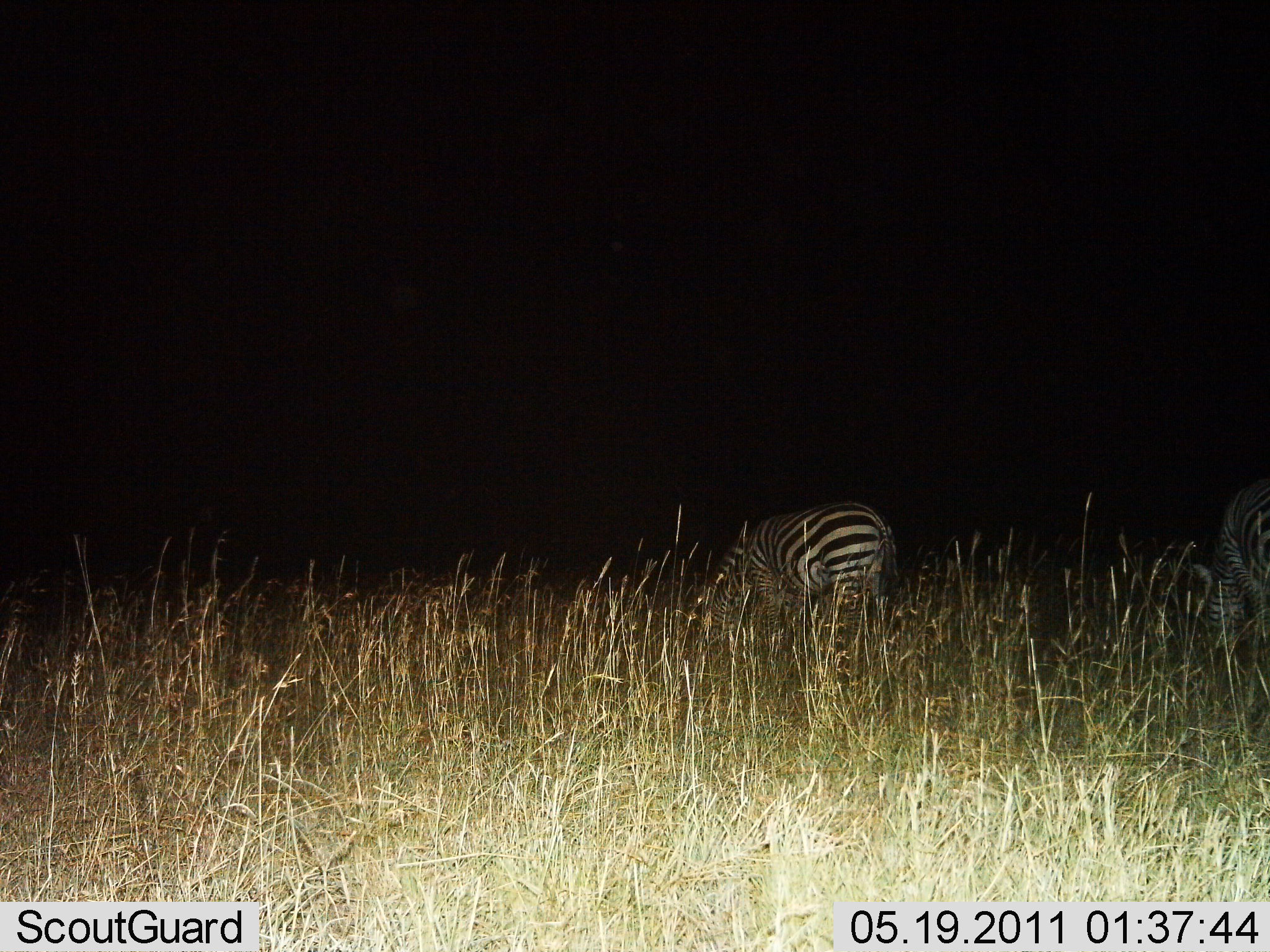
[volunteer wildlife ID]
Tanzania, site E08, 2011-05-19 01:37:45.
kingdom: Animalia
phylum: Chordata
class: Mammalia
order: Perissodactyla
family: Equidae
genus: Equus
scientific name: Equus quagga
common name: plains zebra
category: zebra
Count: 2.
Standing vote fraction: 38%.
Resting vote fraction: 0%.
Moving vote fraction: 0%.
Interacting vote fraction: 0%.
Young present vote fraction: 0%.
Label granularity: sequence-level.